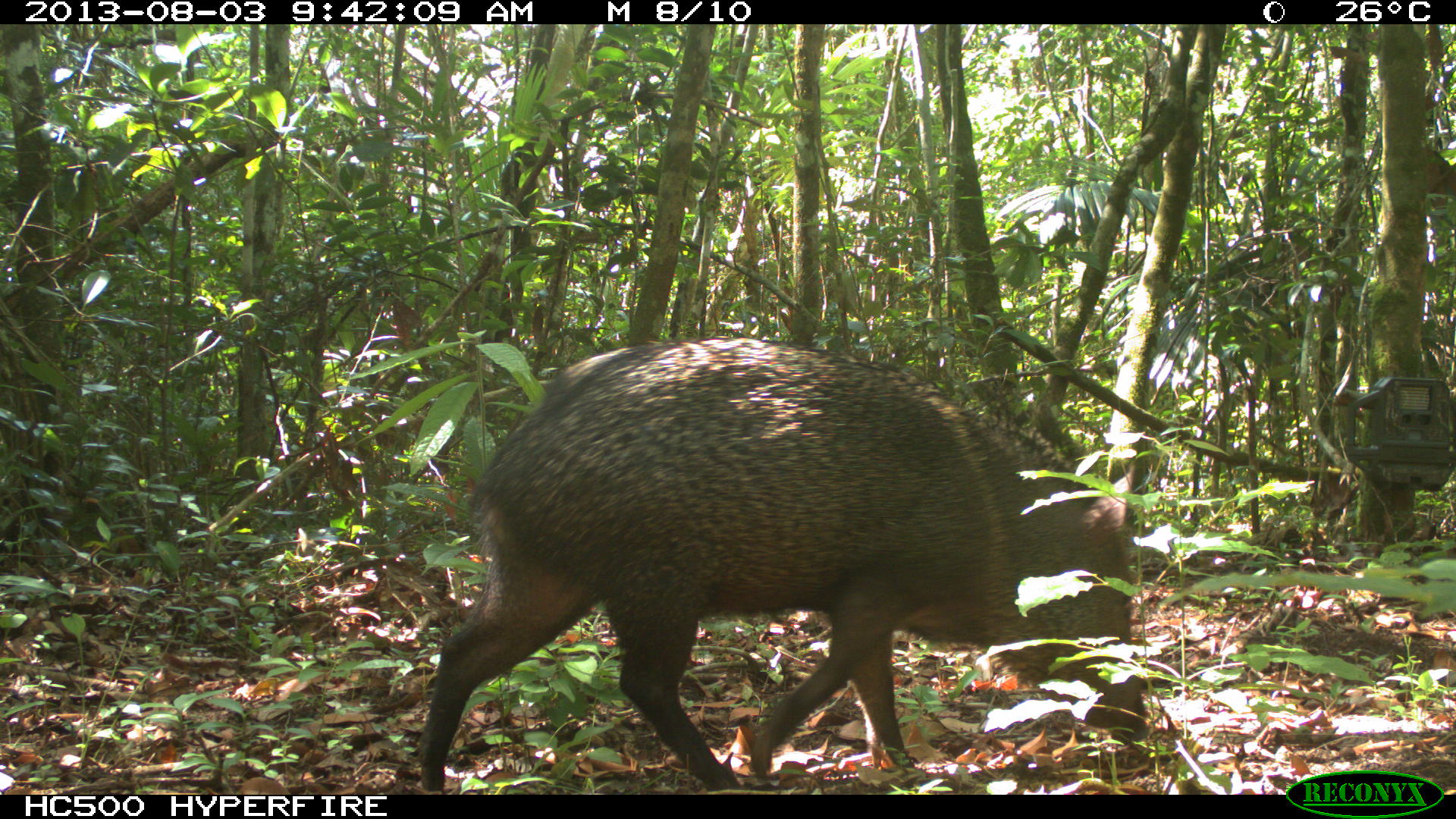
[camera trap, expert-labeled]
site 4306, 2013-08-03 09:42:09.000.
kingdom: Animalia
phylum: Chordata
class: Mammalia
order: Artiodactyla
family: Tayassuidae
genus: Pecari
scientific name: Pecari tajacu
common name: collared peccary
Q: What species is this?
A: Pecari tajacu (collared peccary).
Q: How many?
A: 1.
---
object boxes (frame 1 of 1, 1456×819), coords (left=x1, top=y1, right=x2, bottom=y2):
pecari tajacu: (left=414, top=334, right=1151, bottom=793)